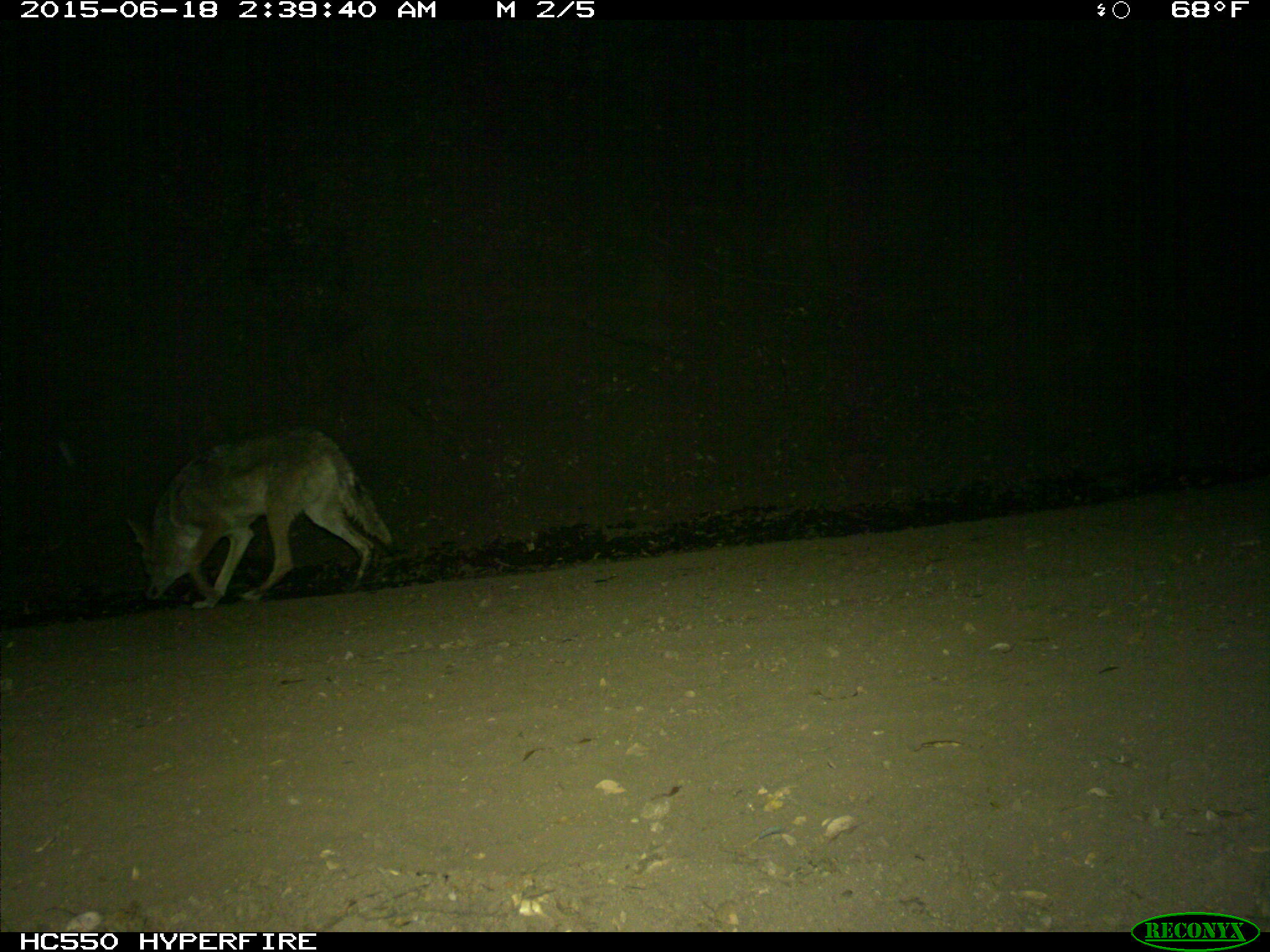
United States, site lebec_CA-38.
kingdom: Animalia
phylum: Chordata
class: Mammalia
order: Carnivora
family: Canidae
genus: Canis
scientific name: Canis latrans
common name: coyote